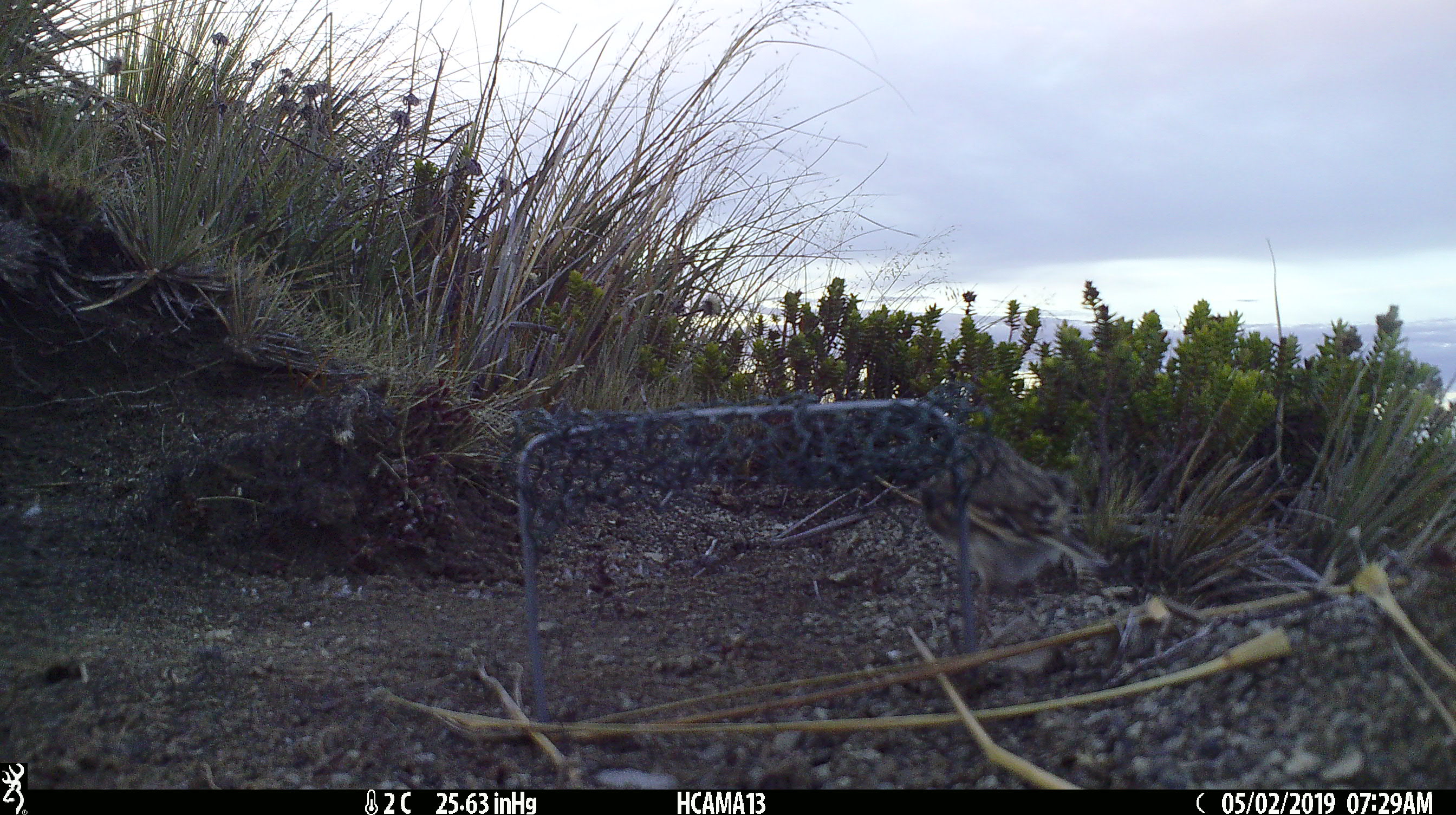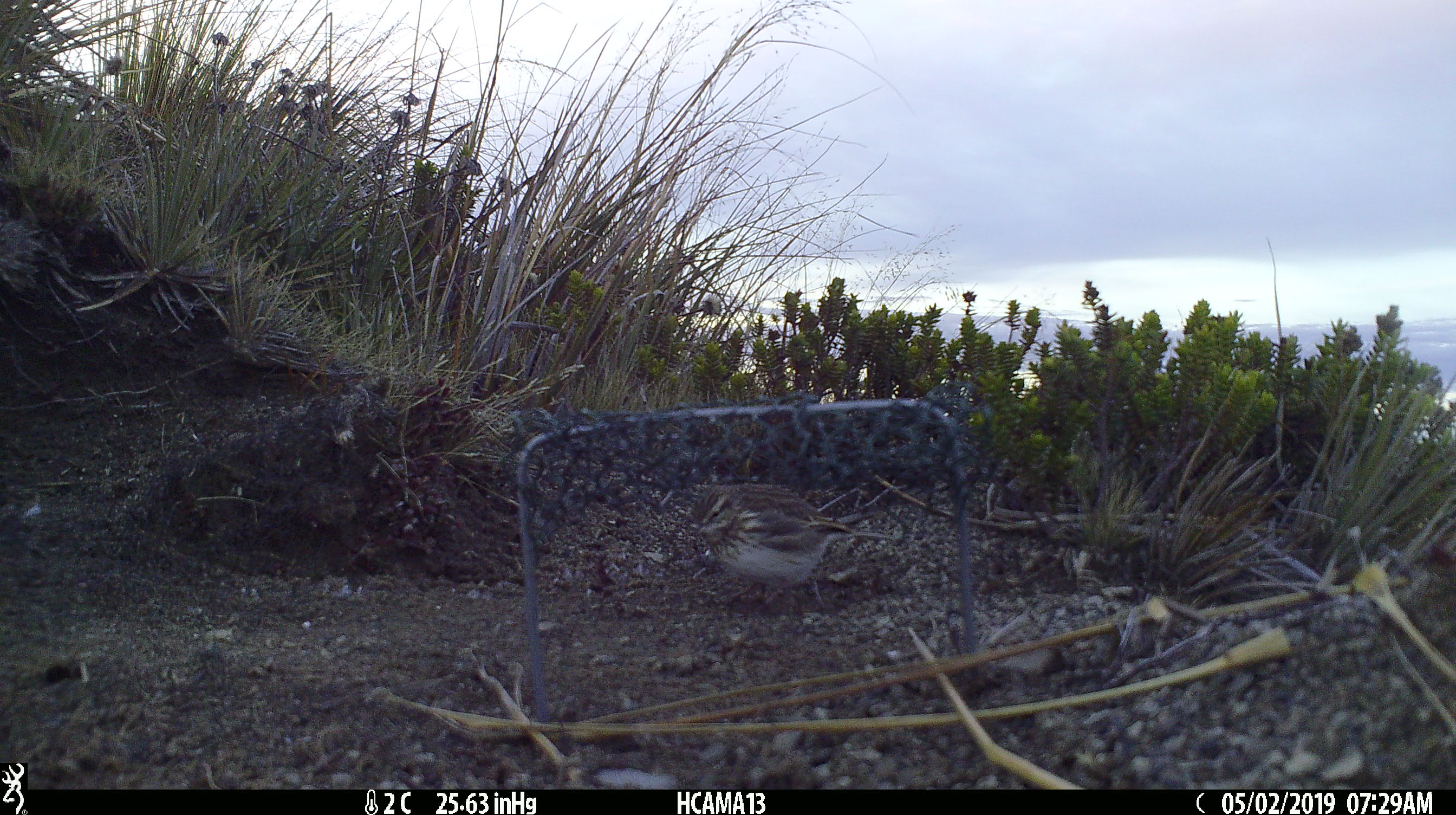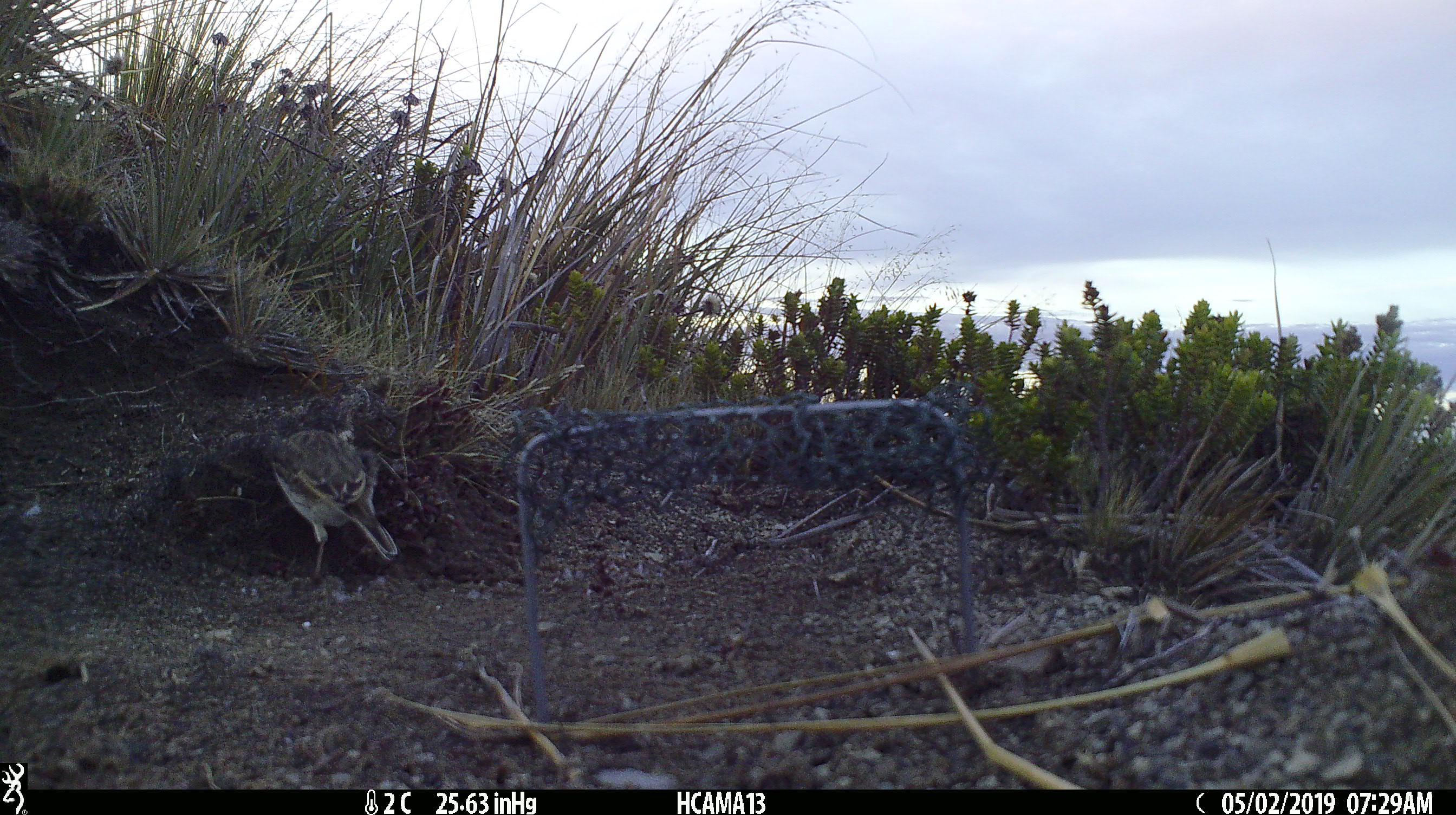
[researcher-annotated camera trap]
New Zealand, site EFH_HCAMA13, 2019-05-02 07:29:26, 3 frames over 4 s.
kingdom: Animalia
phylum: Chordata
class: Aves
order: Passeriformes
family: Motacillidae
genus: Anthus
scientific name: Anthus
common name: pipit